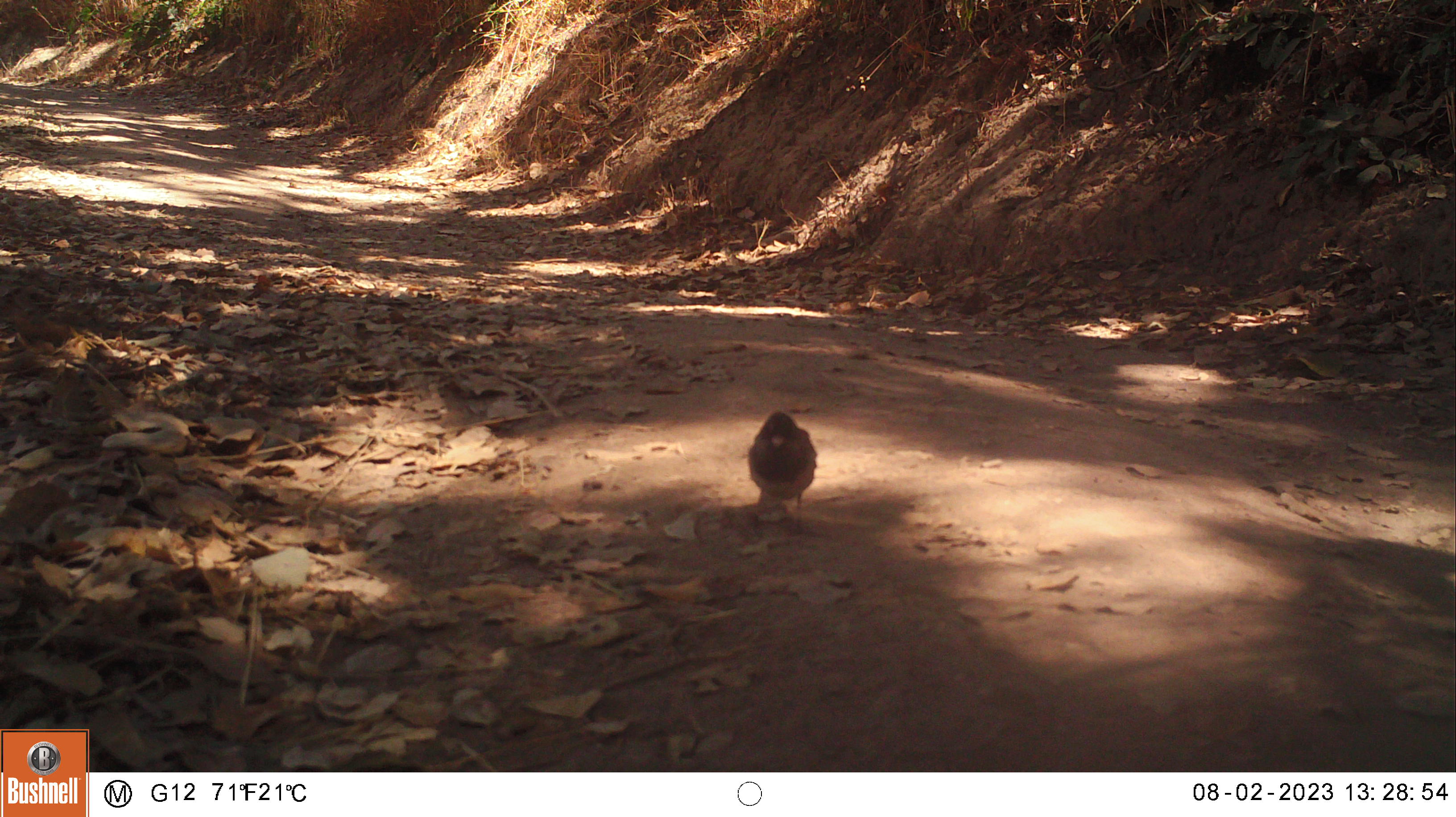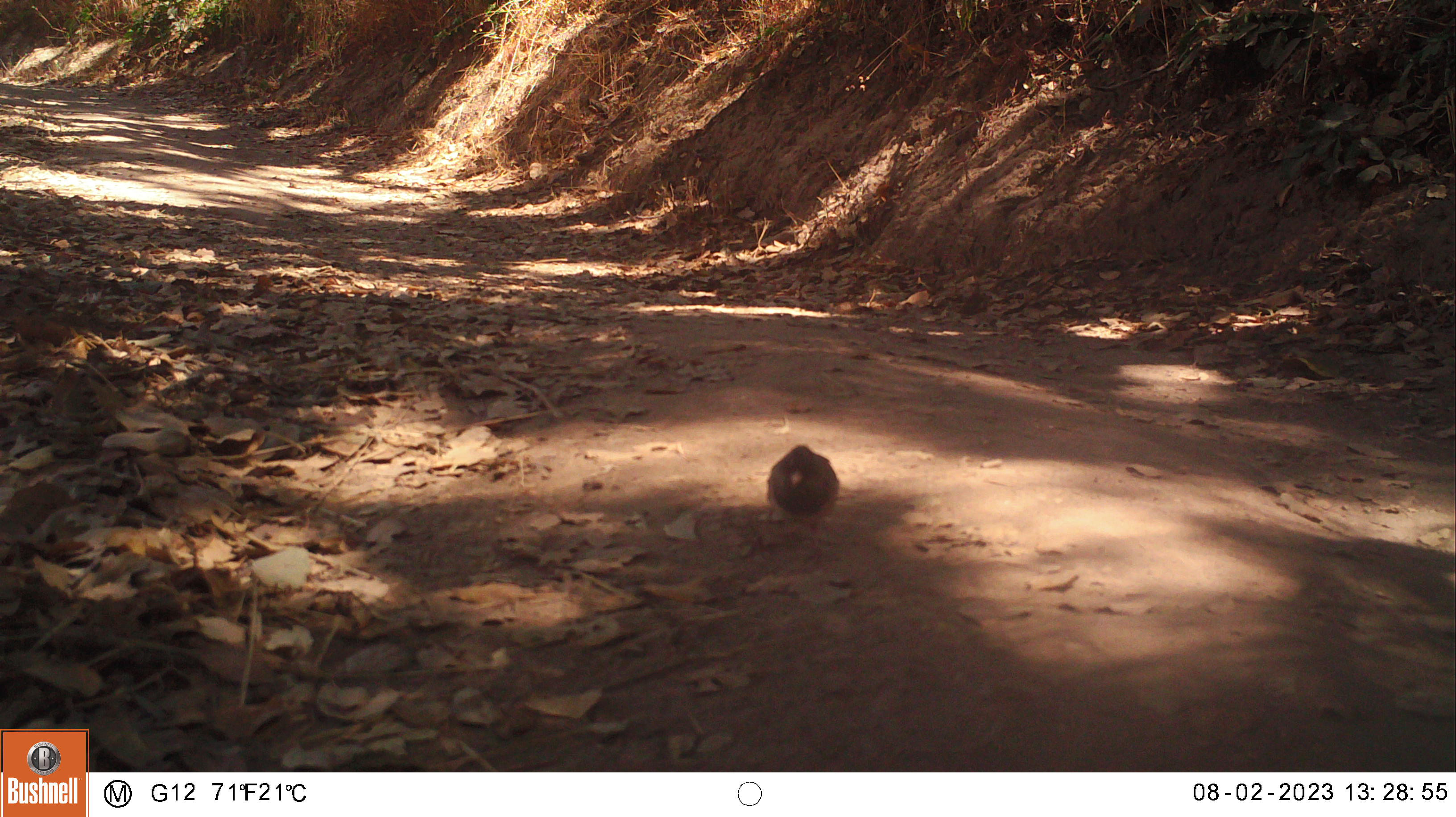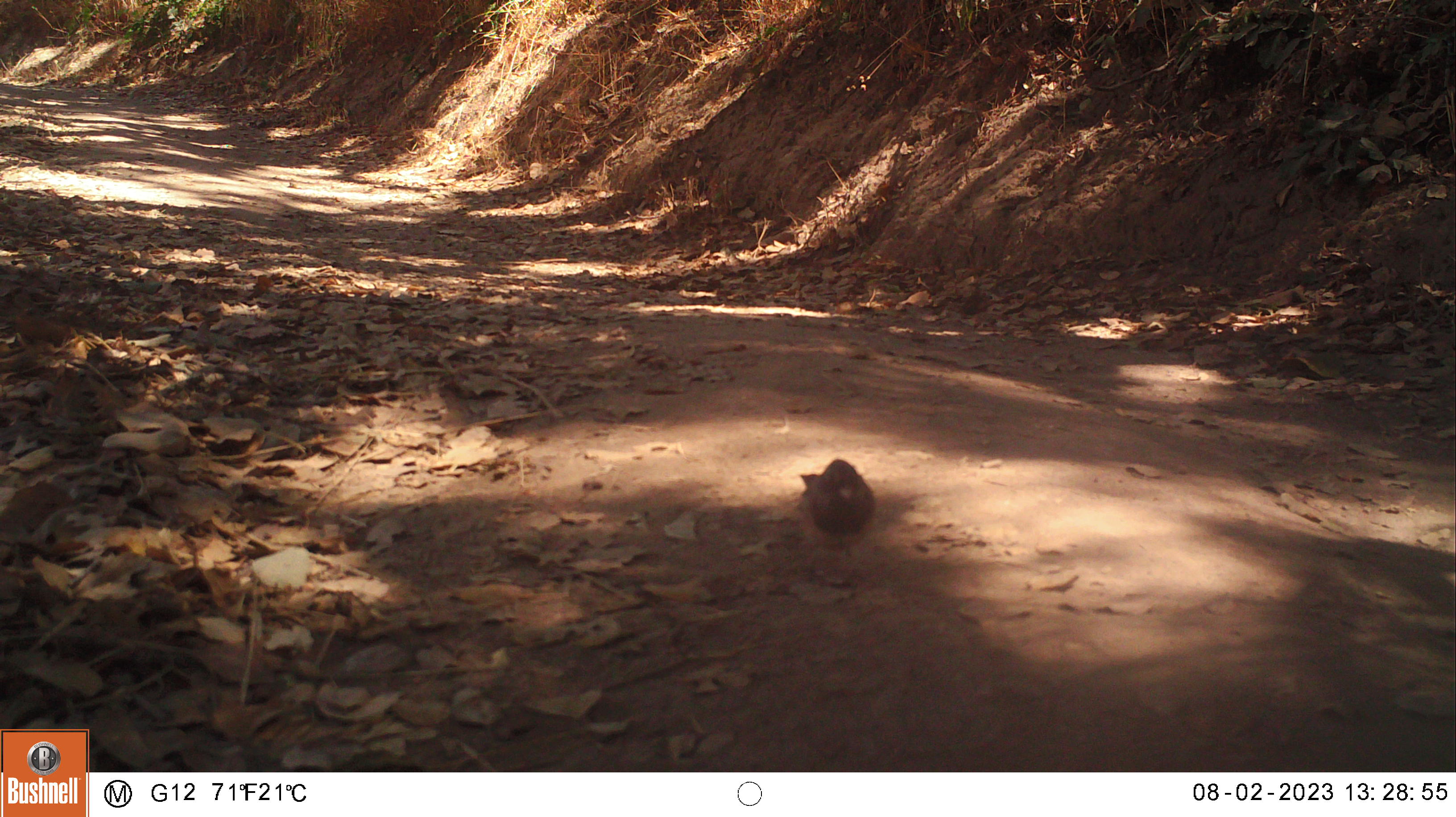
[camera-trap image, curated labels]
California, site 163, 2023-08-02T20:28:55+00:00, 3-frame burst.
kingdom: Animalia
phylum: Chordata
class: Aves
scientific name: Aves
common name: bird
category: unknown bird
Unknown bird (bird) (Aves).